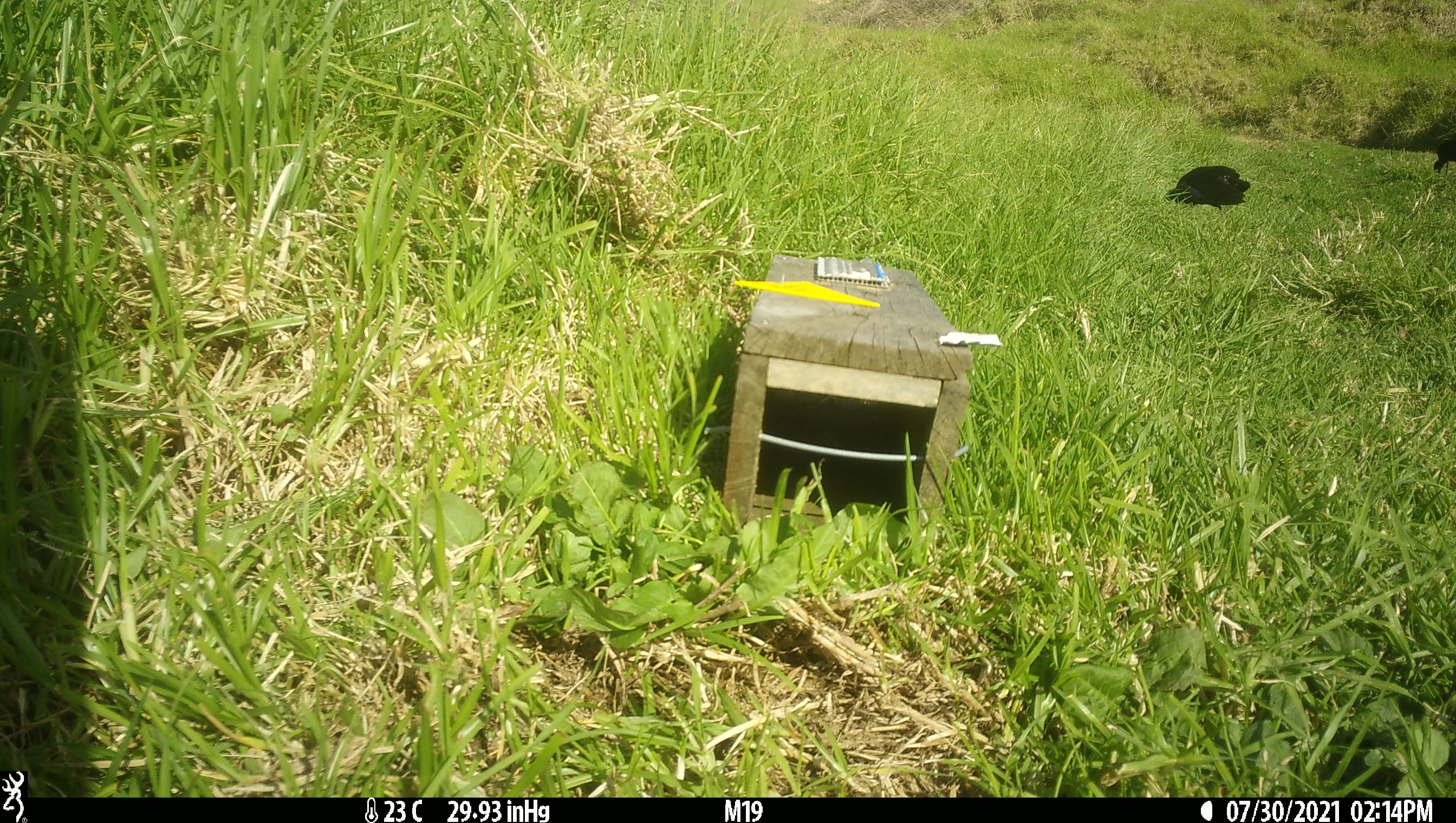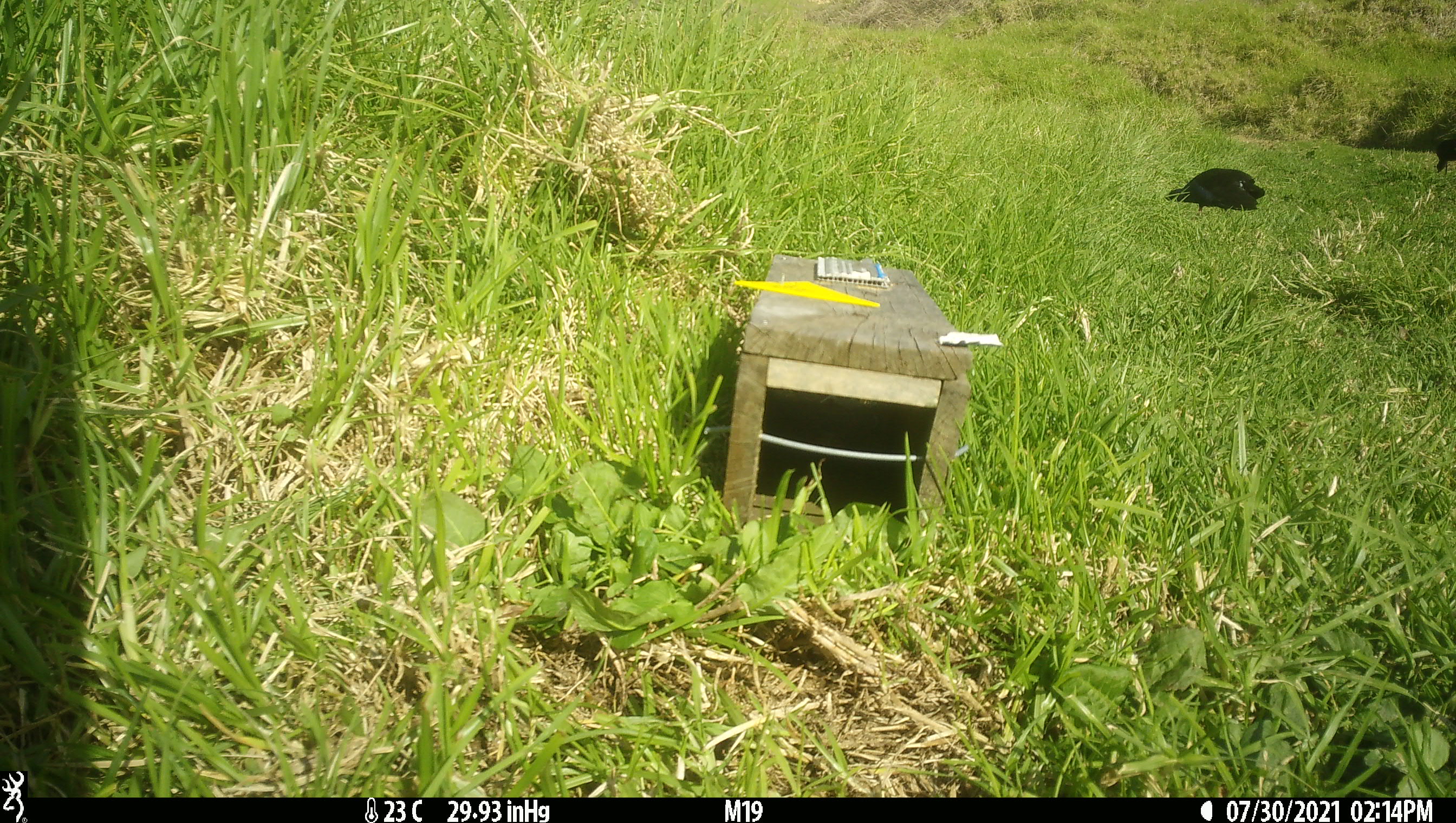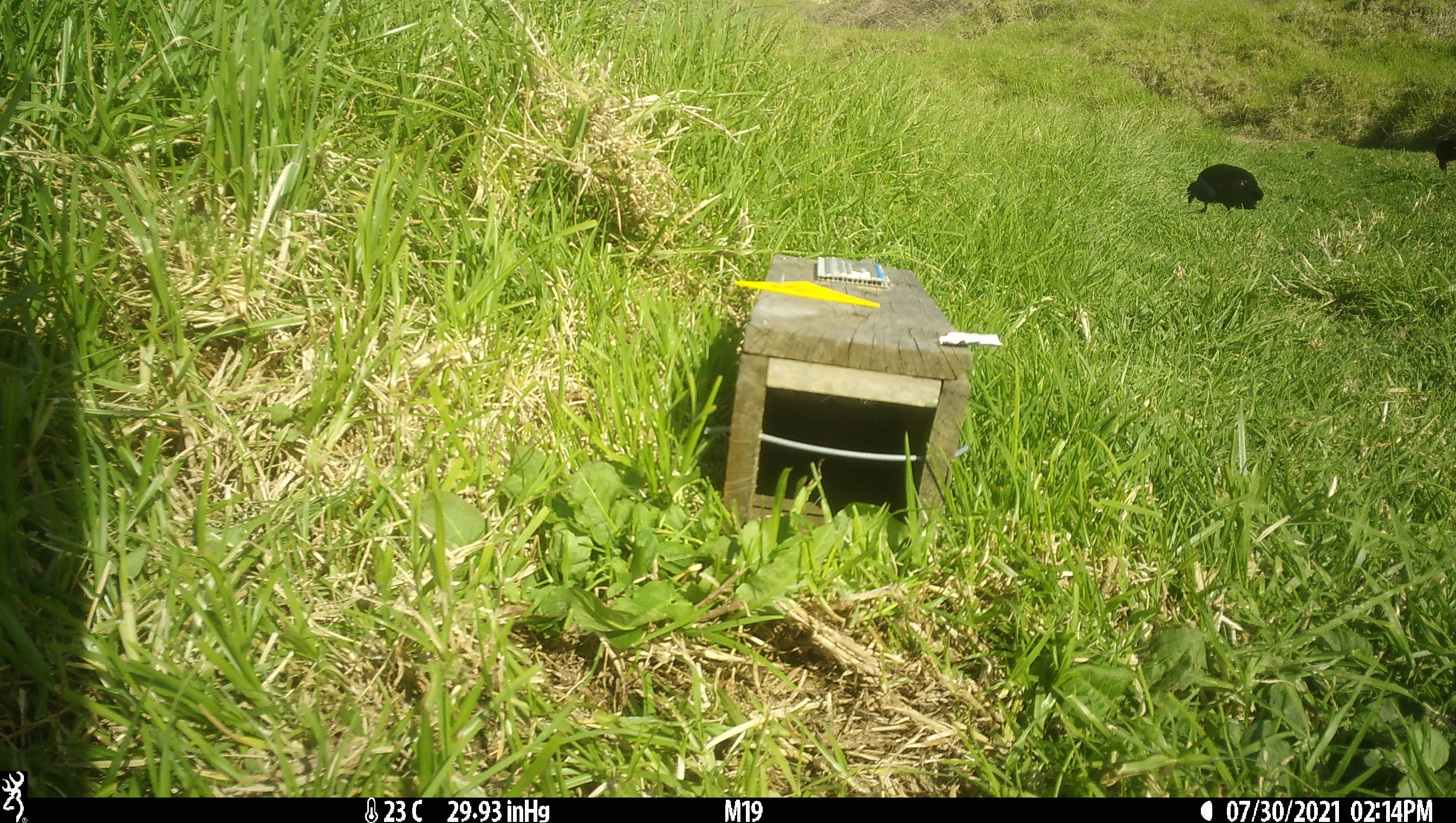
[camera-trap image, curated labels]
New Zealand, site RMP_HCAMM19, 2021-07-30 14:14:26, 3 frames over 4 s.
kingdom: Animalia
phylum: Chordata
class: Aves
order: Gruiformes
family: Rallidae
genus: Porphyrio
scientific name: Porphyrio melanotus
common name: australasian swamphen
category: pukeko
Pukeko (australasian swamphen) (Porphyrio melanotus).